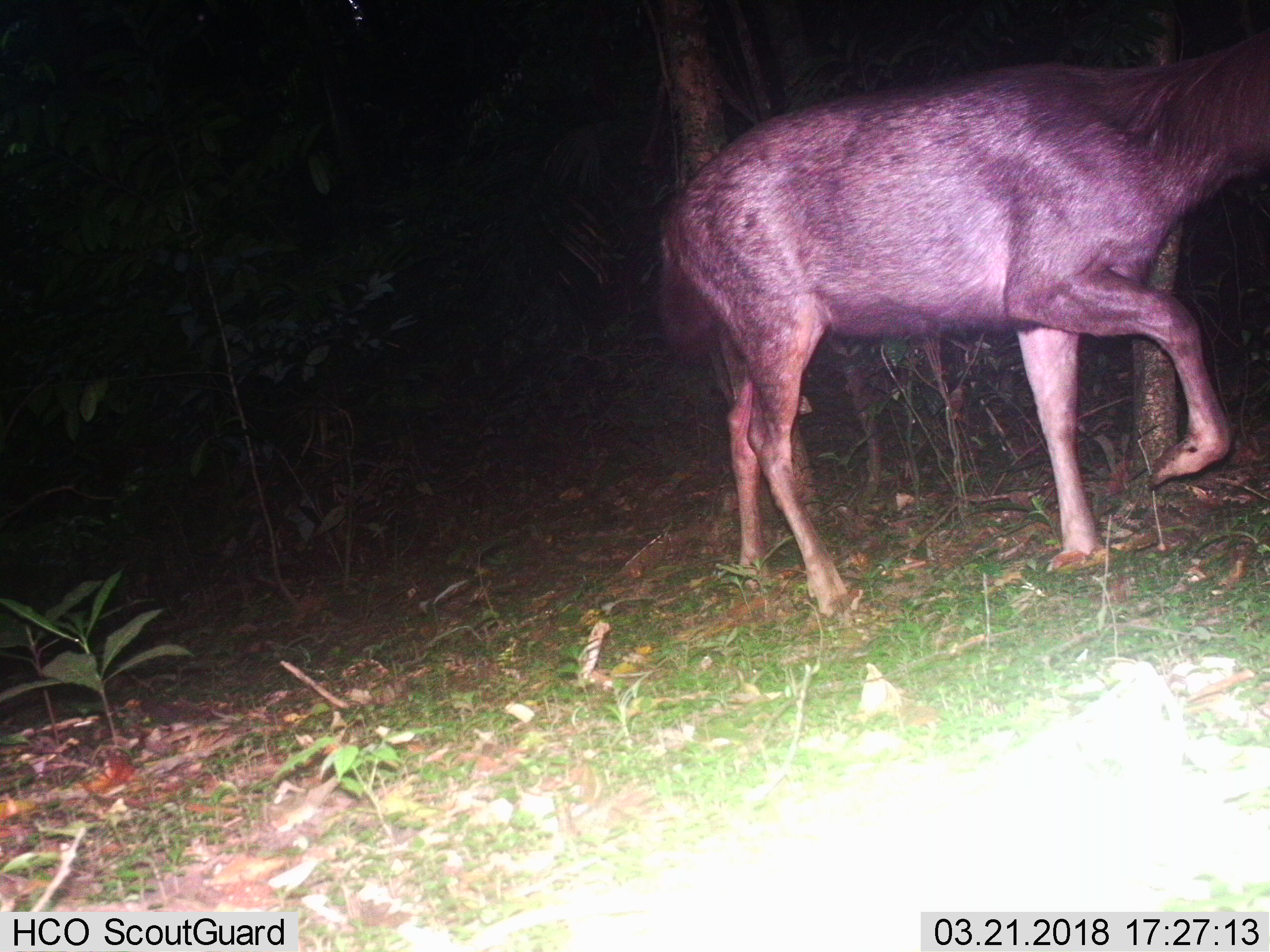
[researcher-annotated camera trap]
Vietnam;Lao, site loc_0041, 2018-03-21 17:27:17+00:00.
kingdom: Animalia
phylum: Chordata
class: Mammalia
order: Artiodactyla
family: Cervidae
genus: Rusa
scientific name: Rusa unicolor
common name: sambar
Sambar (Rusa unicolor). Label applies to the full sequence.